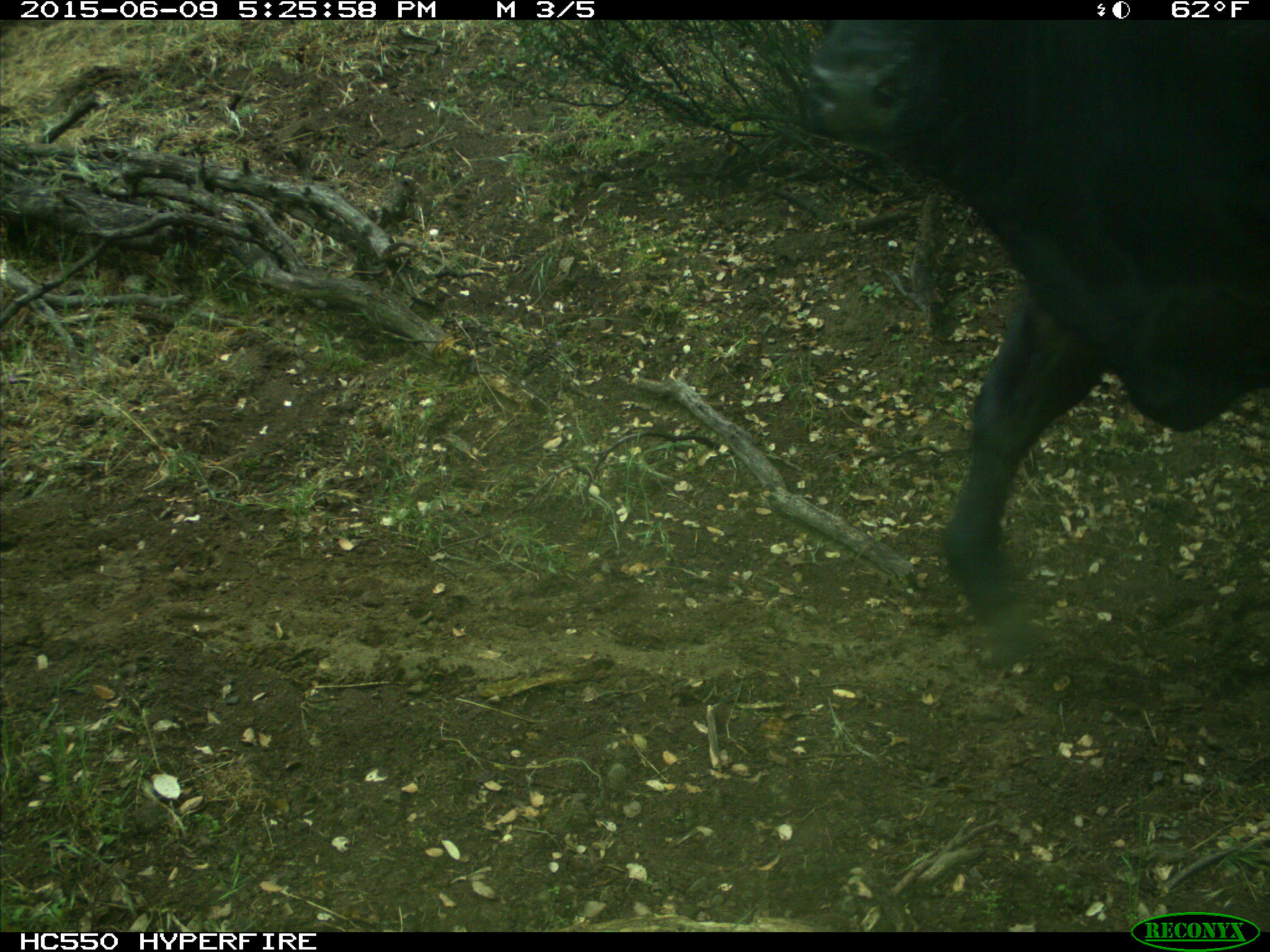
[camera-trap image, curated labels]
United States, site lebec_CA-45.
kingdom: Animalia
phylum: Chordata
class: Mammalia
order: Artiodactyla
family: Bovidae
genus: Bos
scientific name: Bos taurus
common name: domestic cow